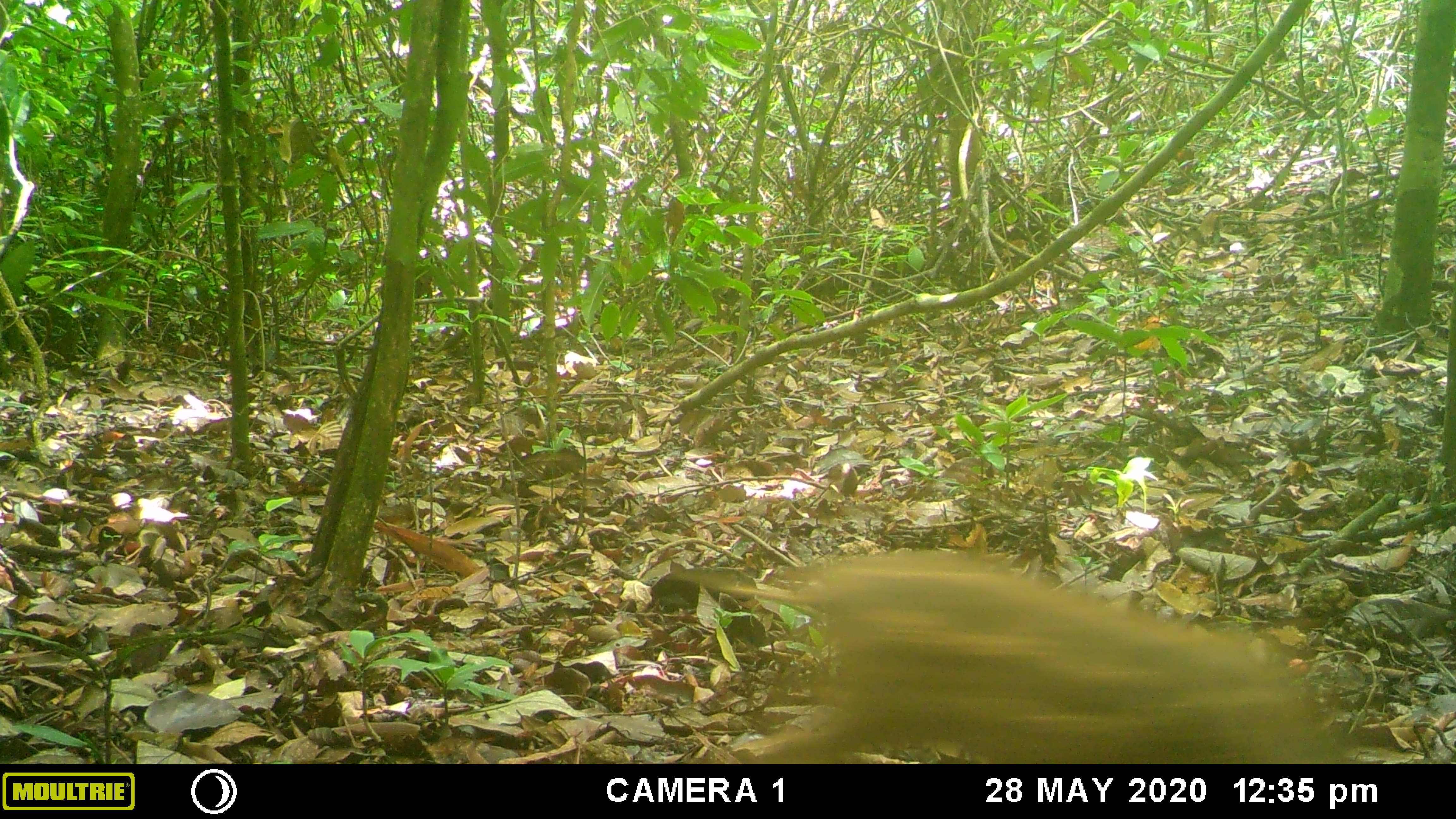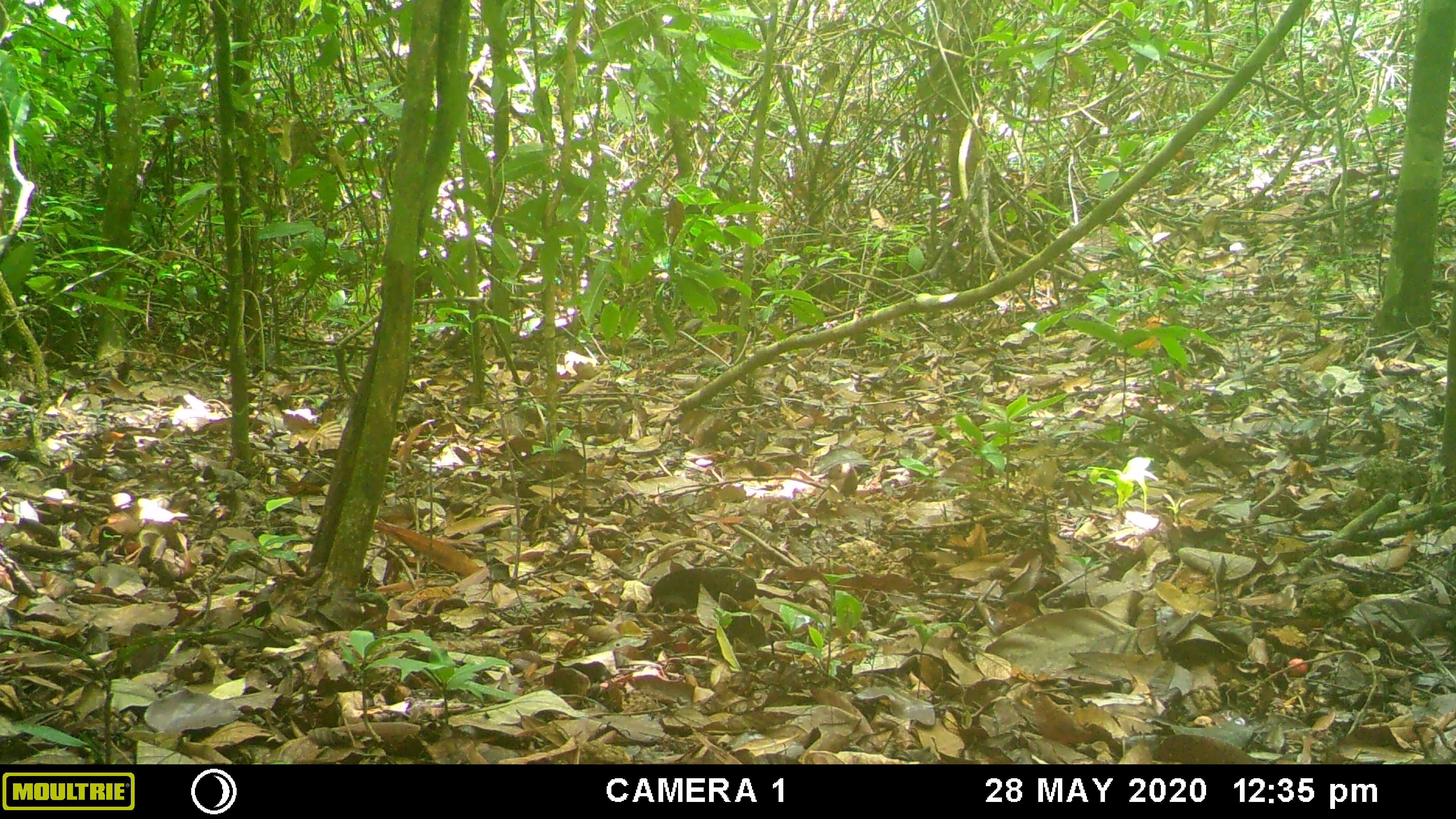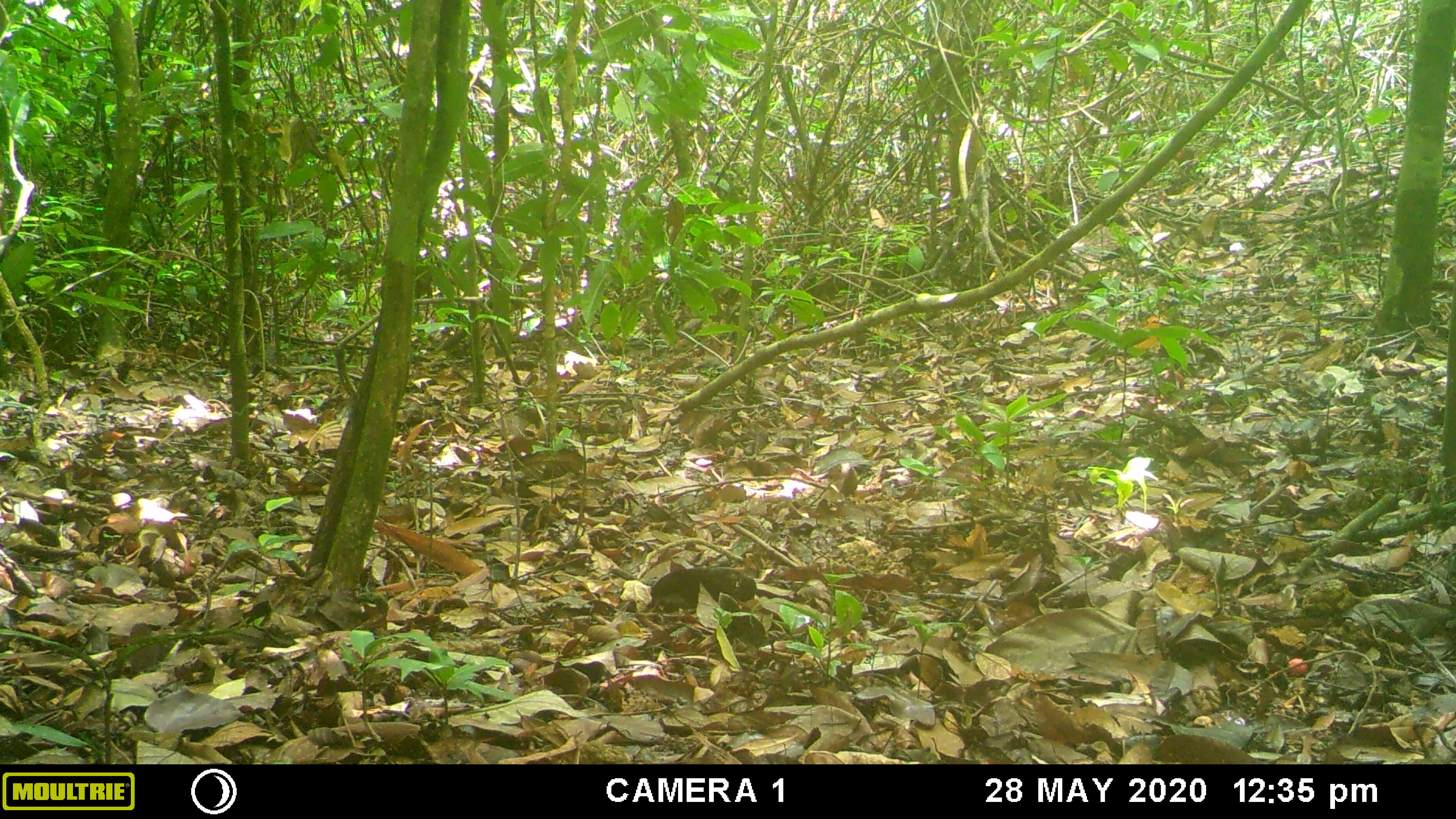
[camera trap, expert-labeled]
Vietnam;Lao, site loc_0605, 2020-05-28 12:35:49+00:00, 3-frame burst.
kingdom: Animalia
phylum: Chordata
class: Mammalia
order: Artiodactyla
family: Suidae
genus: Sus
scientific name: Sus scrofa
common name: eurasian wild pig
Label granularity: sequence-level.